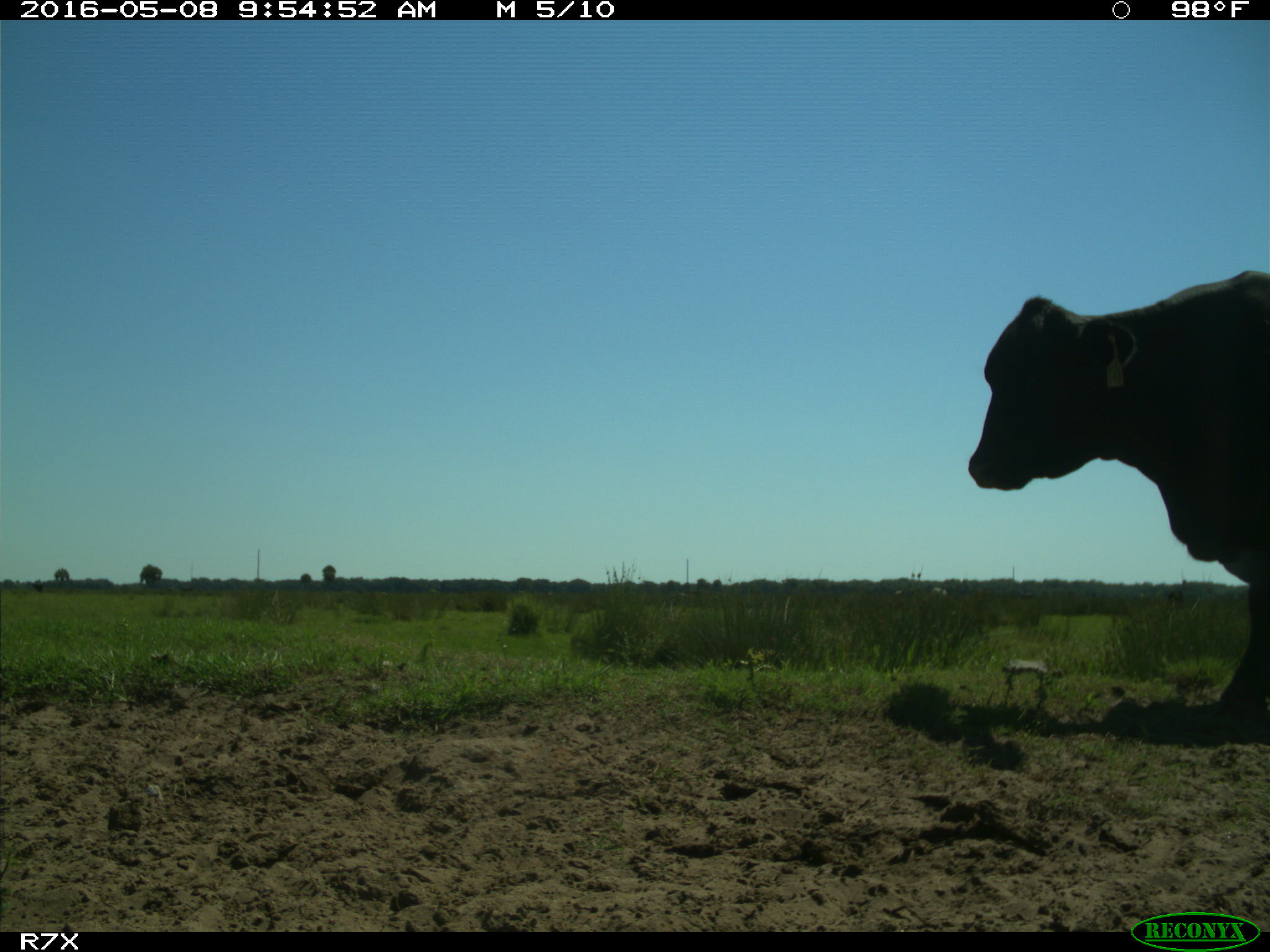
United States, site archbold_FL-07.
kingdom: Animalia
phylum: Chordata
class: Mammalia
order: Artiodactyla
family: Bovidae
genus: Bos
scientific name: Bos taurus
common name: domestic cow